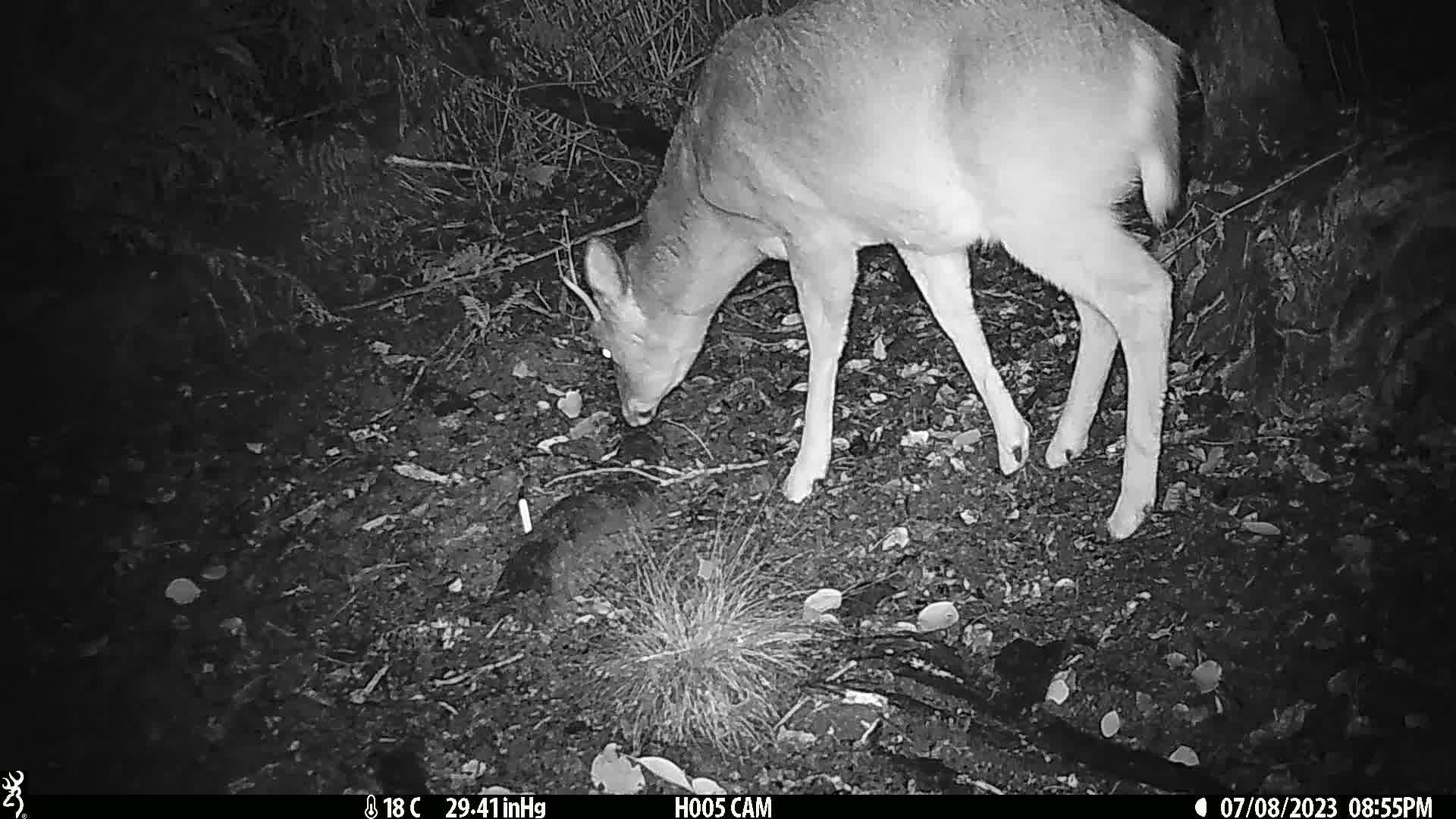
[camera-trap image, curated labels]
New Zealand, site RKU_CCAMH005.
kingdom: Animalia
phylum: Chordata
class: Mammalia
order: Artiodactyla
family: Cervidae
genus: Odocoileus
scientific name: Odocoileus virginianus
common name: white-tailed deer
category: white tailed deer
White tailed deer (white-tailed deer) (Odocoileus virginianus).